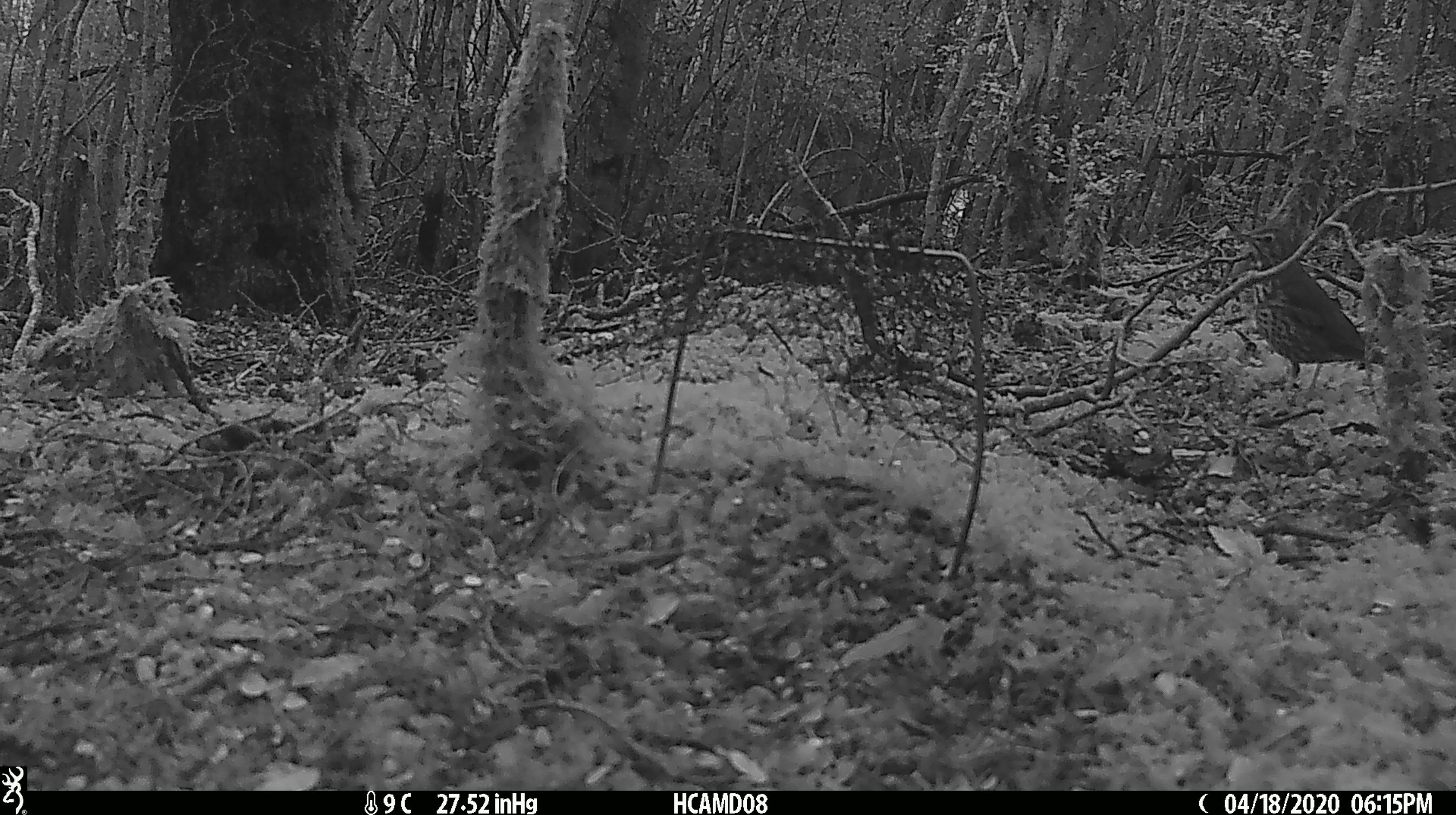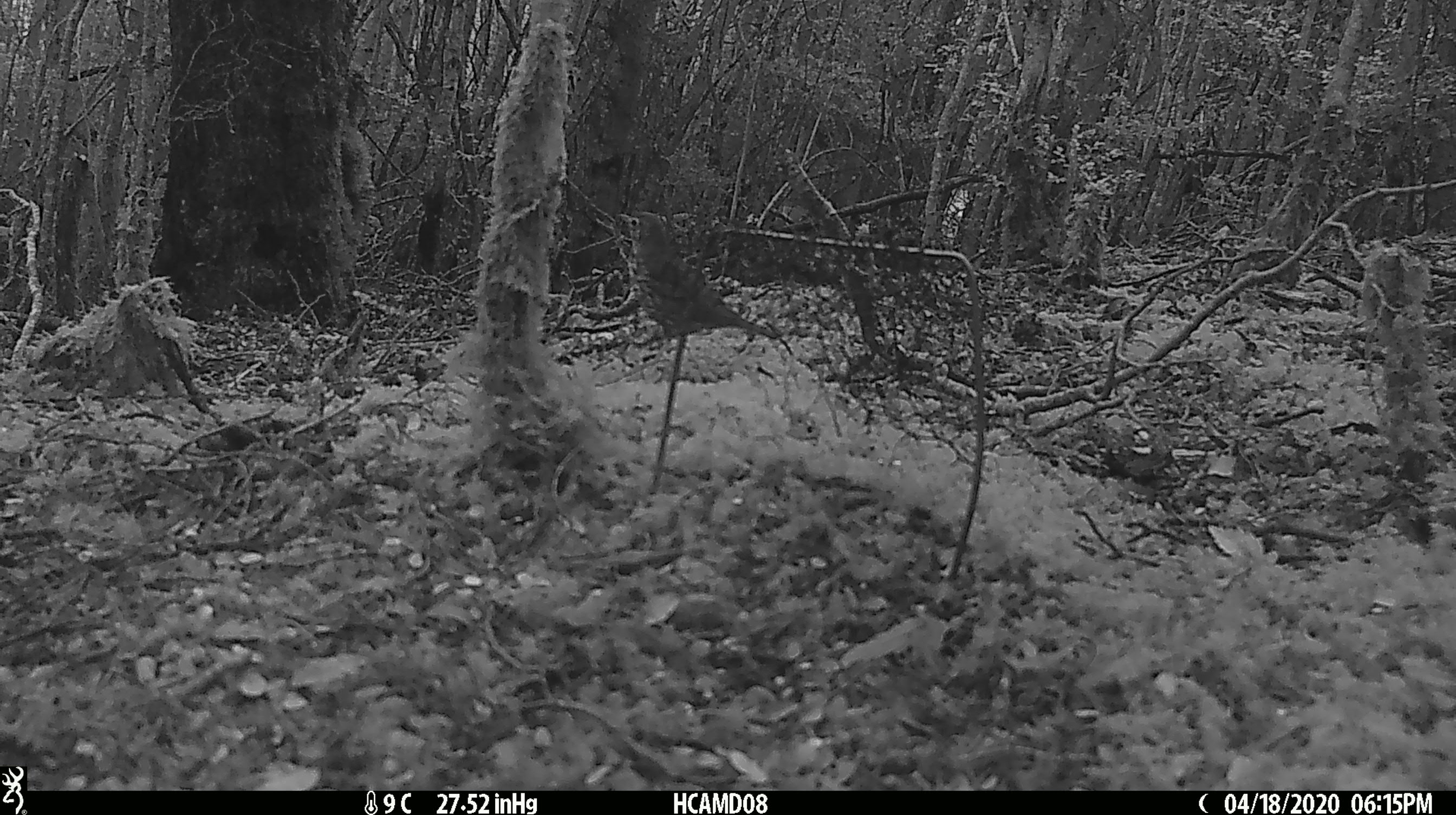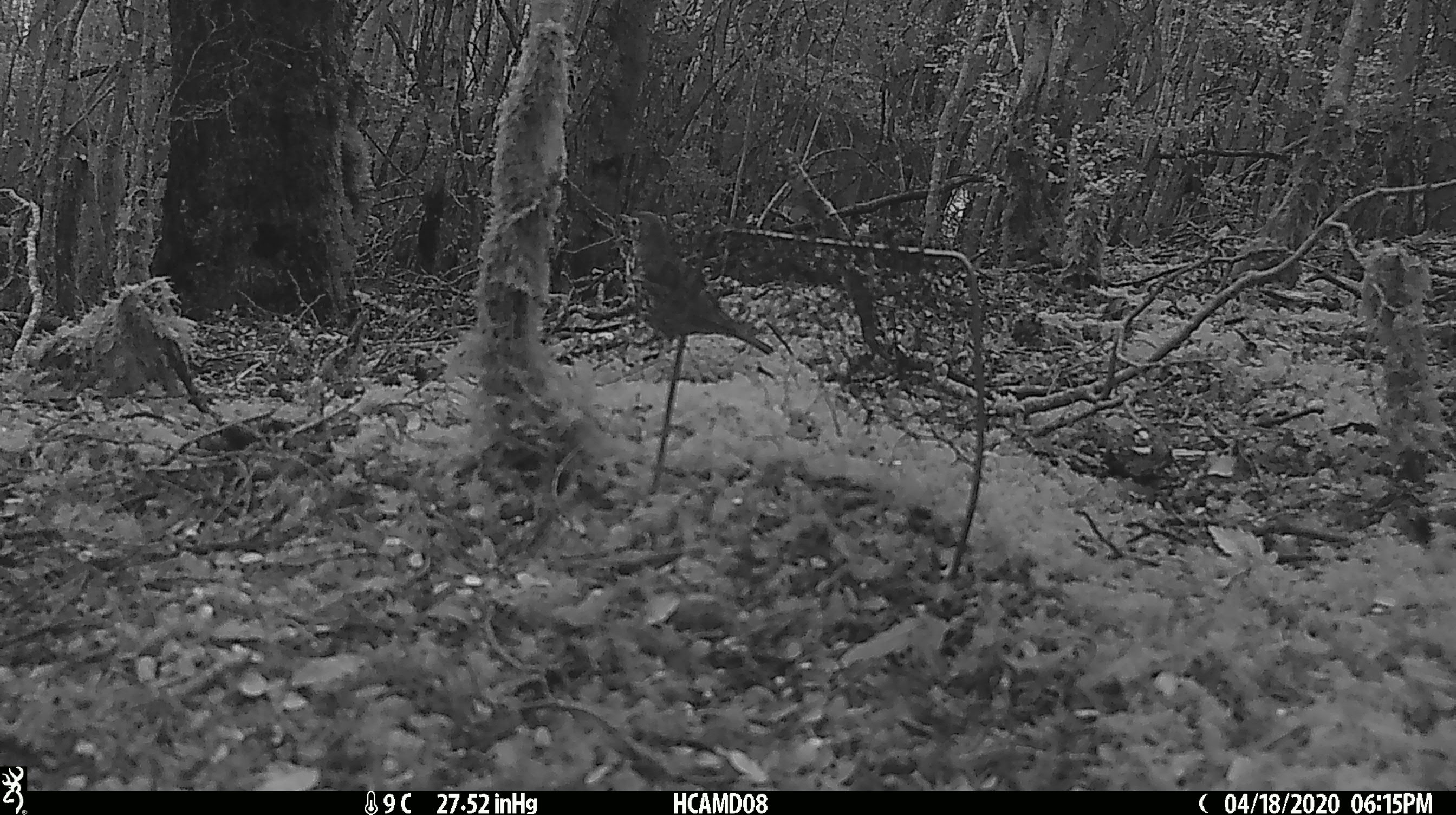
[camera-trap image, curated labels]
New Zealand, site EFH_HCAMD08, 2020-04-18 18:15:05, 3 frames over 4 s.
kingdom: Animalia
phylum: Chordata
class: Aves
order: Passeriformes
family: Turdidae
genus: Turdus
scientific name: Turdus philomelos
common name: song thrush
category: thrush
Thrush (song thrush) (Turdus philomelos).